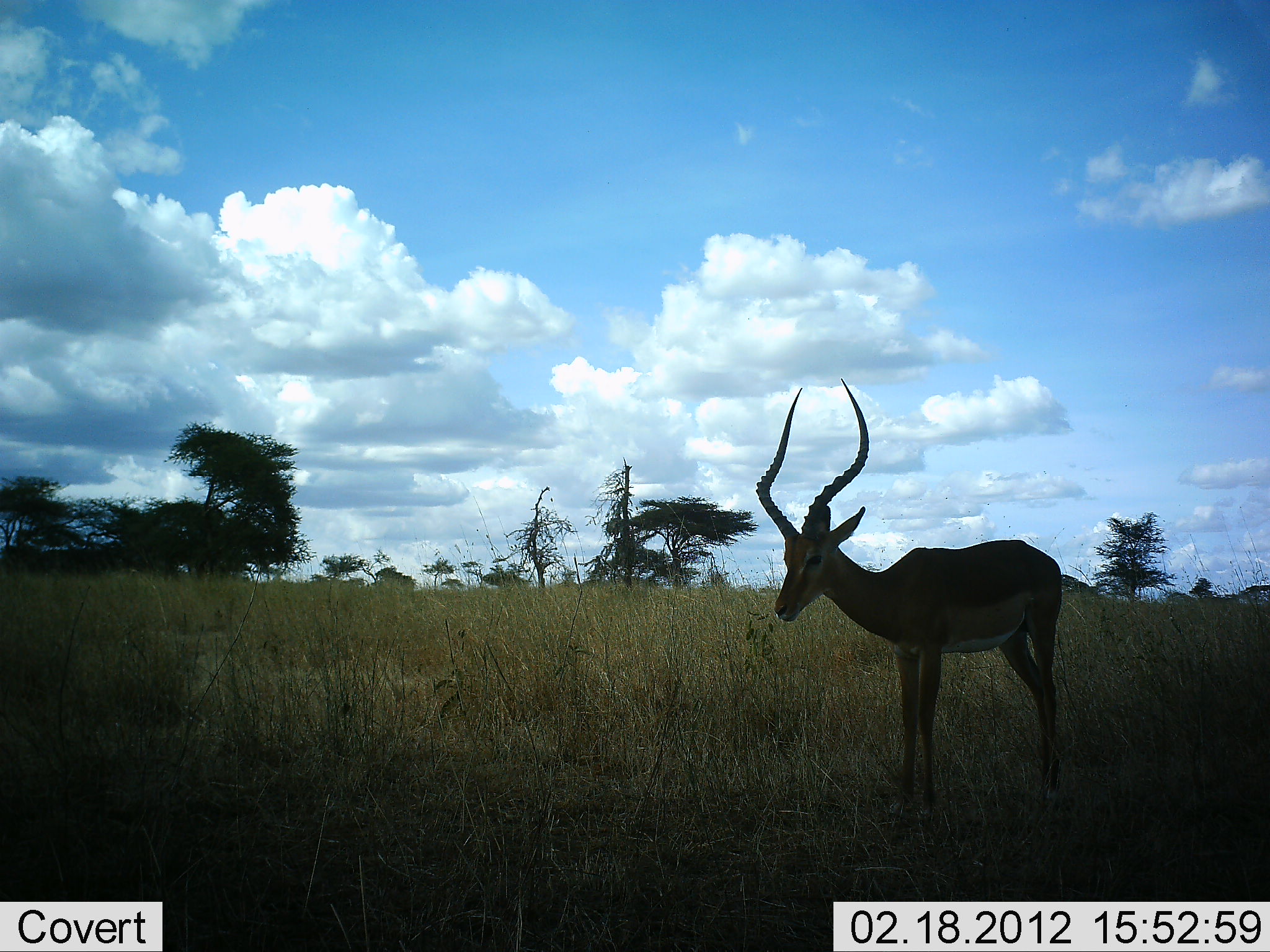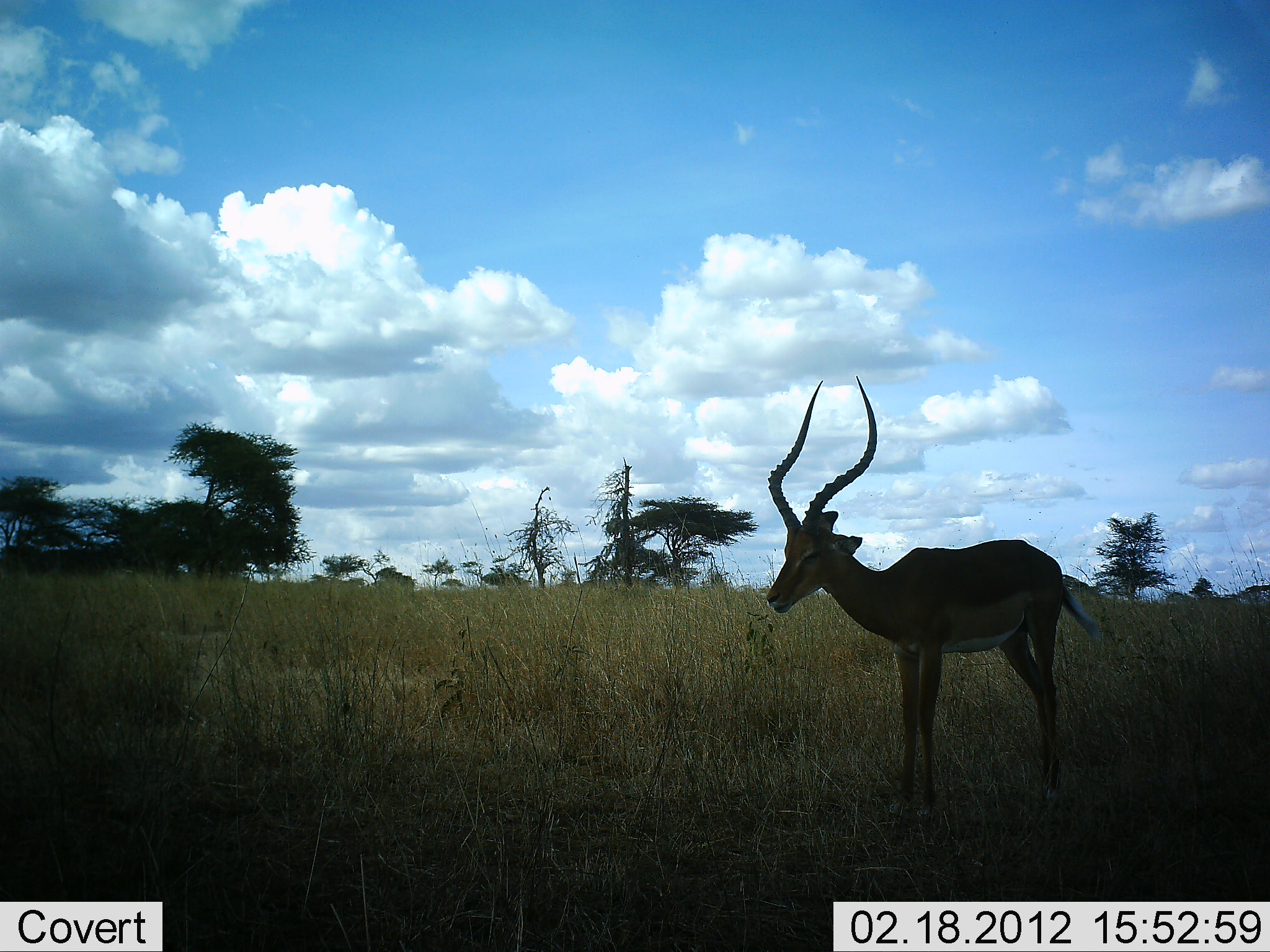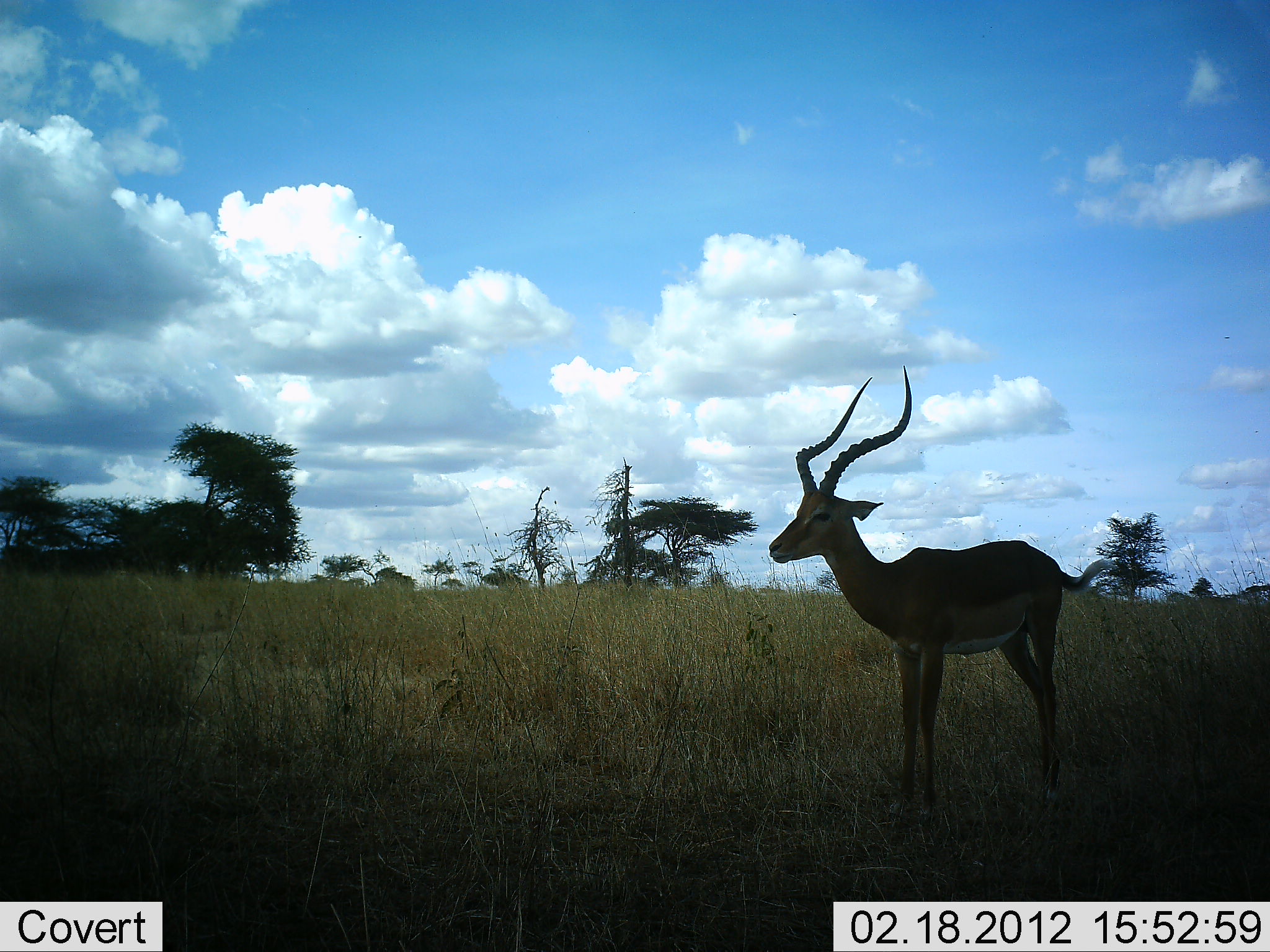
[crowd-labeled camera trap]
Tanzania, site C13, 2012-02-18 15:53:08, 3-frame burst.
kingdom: Animalia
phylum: Chordata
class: Mammalia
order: Artiodactyla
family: Bovidae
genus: Aepyceros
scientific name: Aepyceros melampus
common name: impala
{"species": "impala (Aepyceros melampus)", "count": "1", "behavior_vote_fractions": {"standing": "100%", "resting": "0%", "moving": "0%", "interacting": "0%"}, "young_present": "0%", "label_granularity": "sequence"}